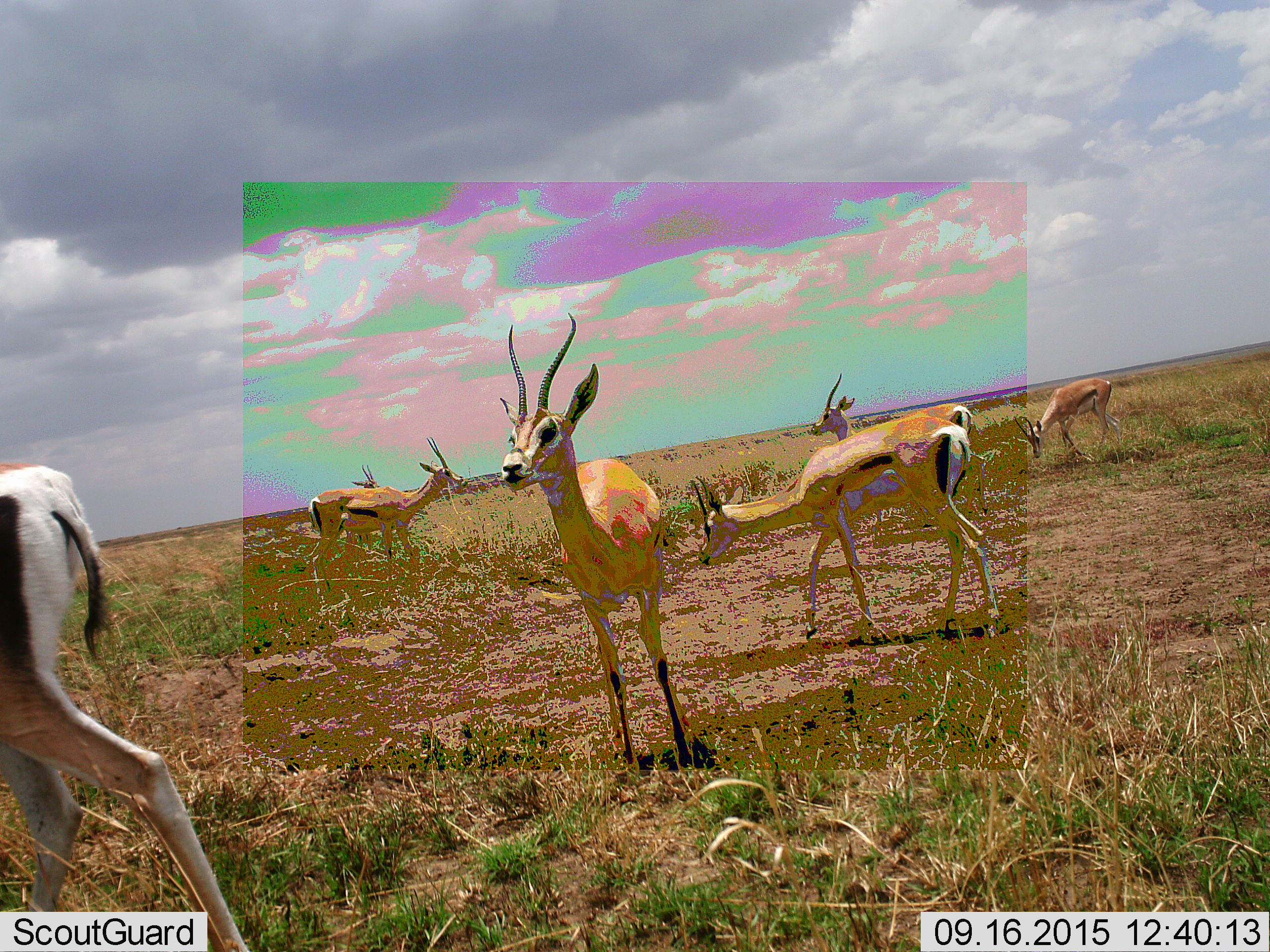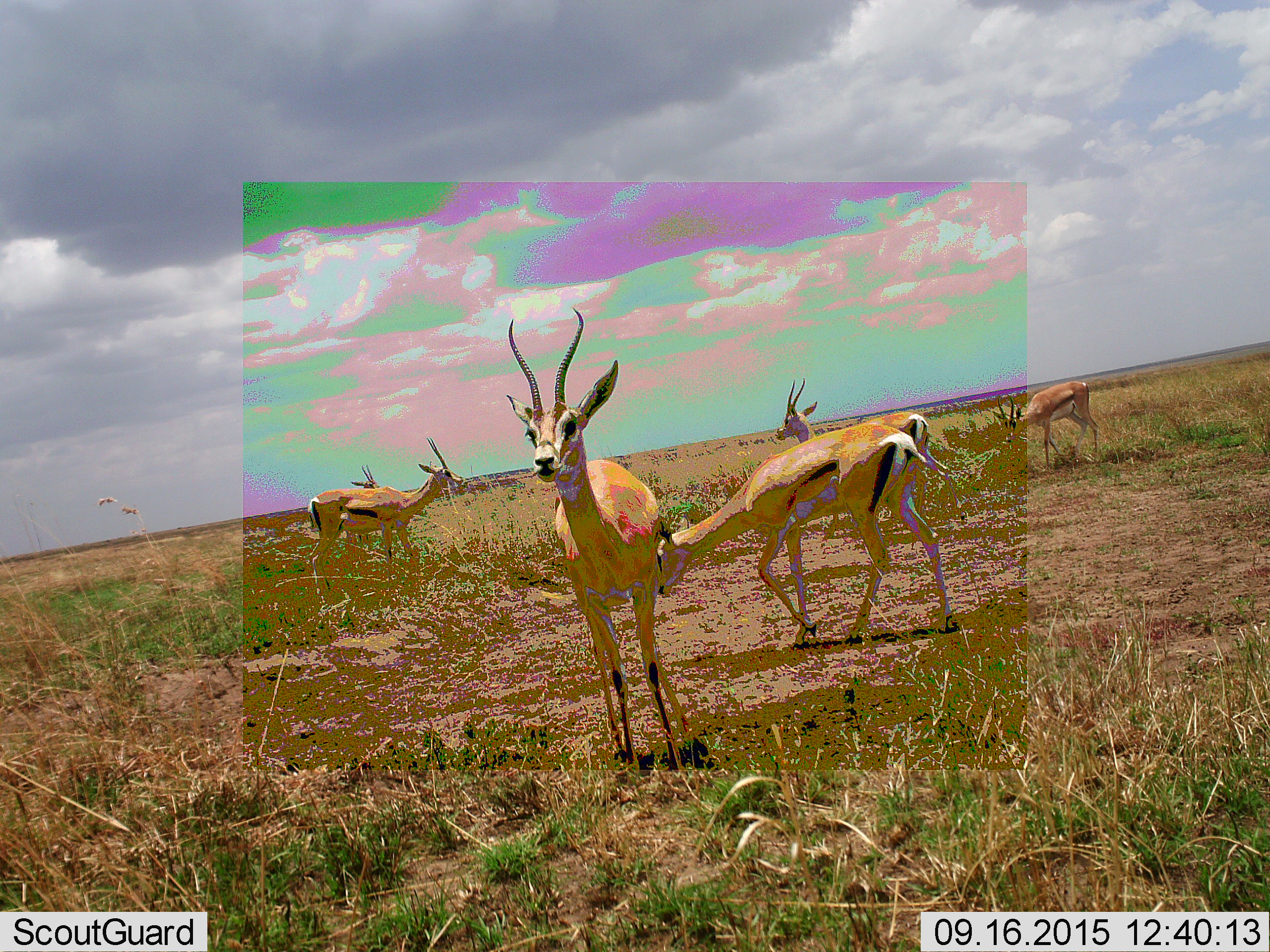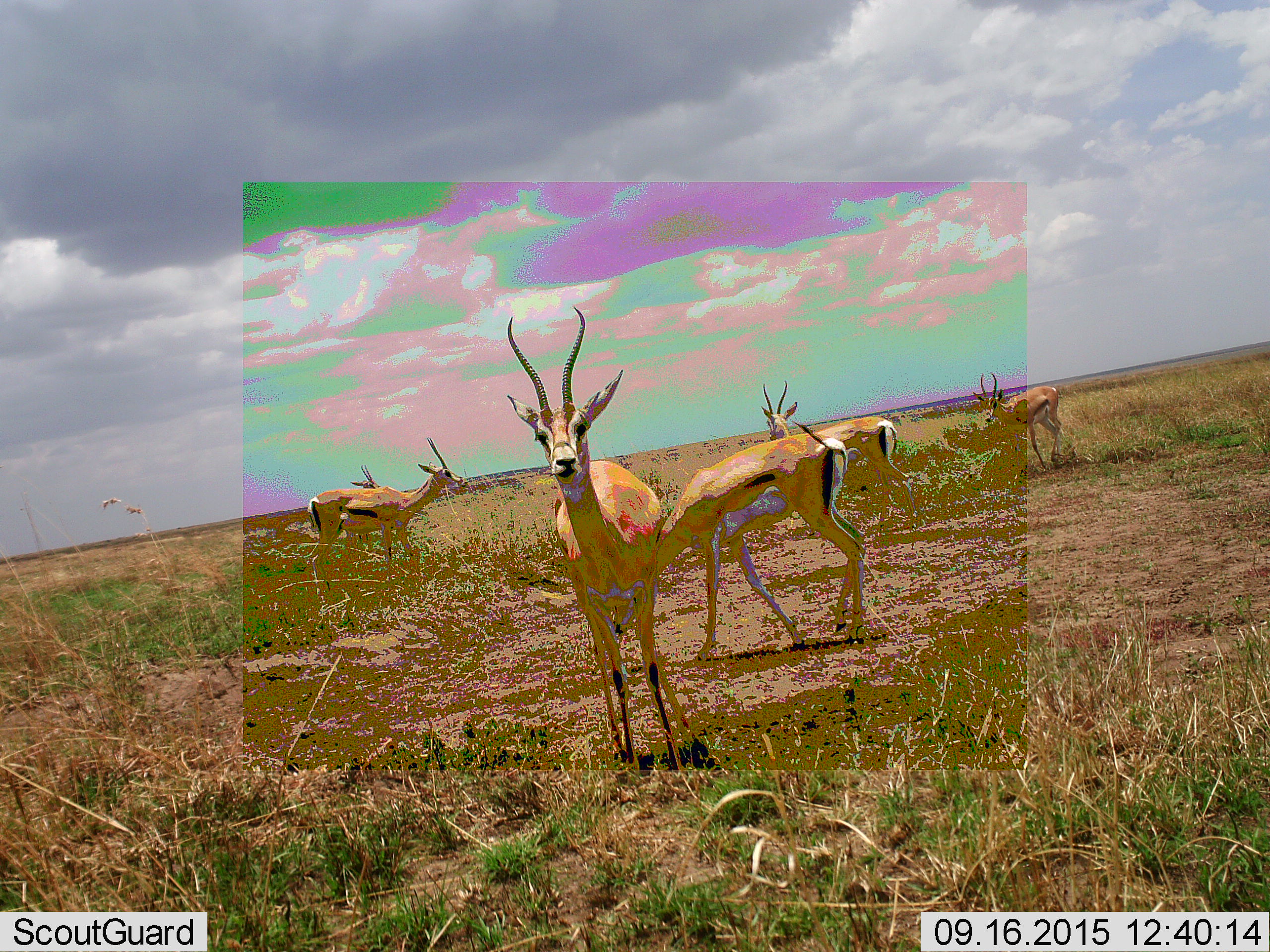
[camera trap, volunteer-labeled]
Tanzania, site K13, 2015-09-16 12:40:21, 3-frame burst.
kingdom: Animalia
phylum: Chordata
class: Mammalia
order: Artiodactyla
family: Bovidae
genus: Eudorcas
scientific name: Eudorcas thomsonii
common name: thomson's gazelle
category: gazellethomsons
Gazellethomsons (thomson's gazelle) (Eudorcas thomsonii), count 7. Behavior (volunteer vote fractions): standing 100%, resting 0%, moving 100%, interacting 0%. Young present (vote fraction): 0%. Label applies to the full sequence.